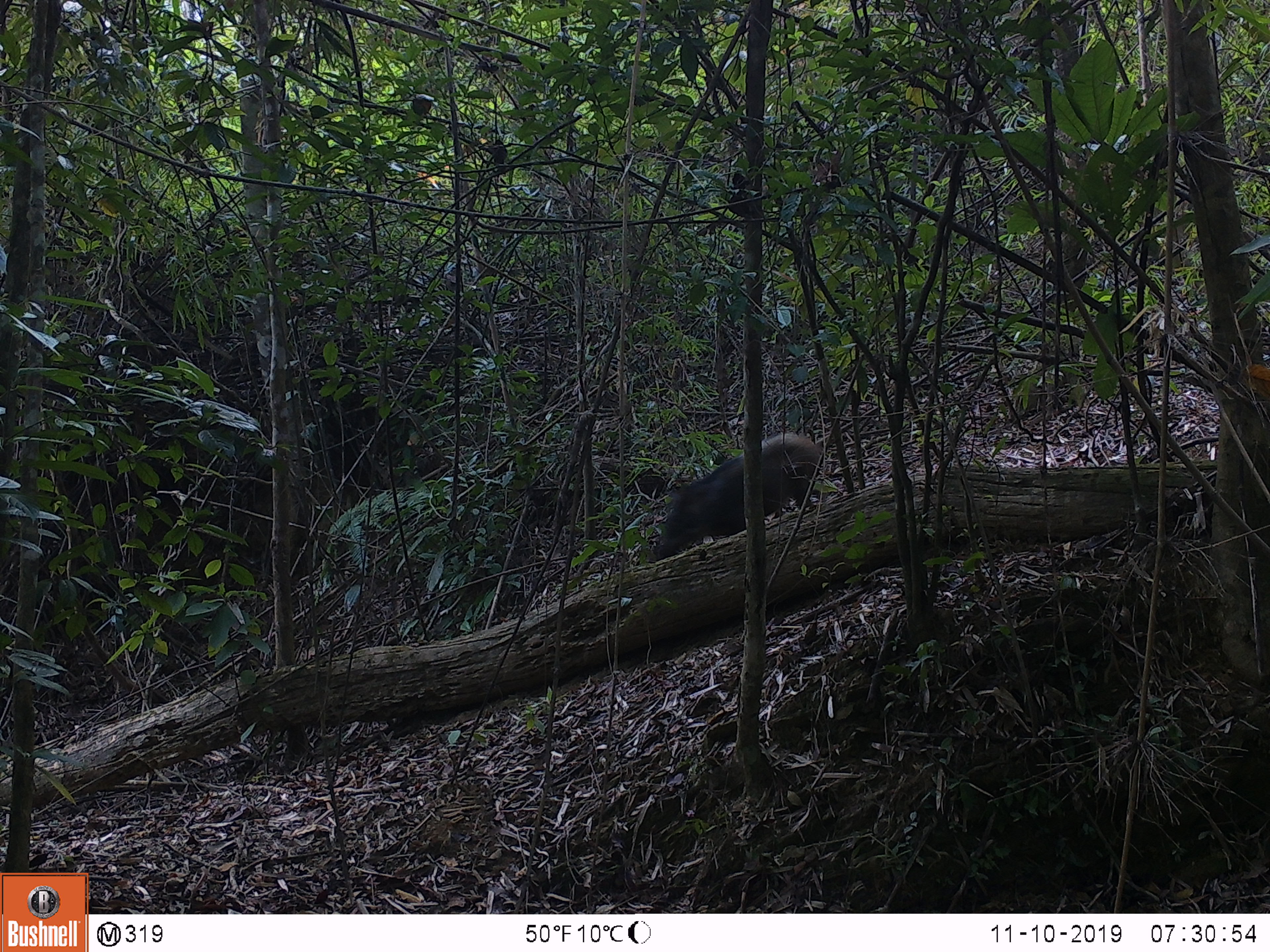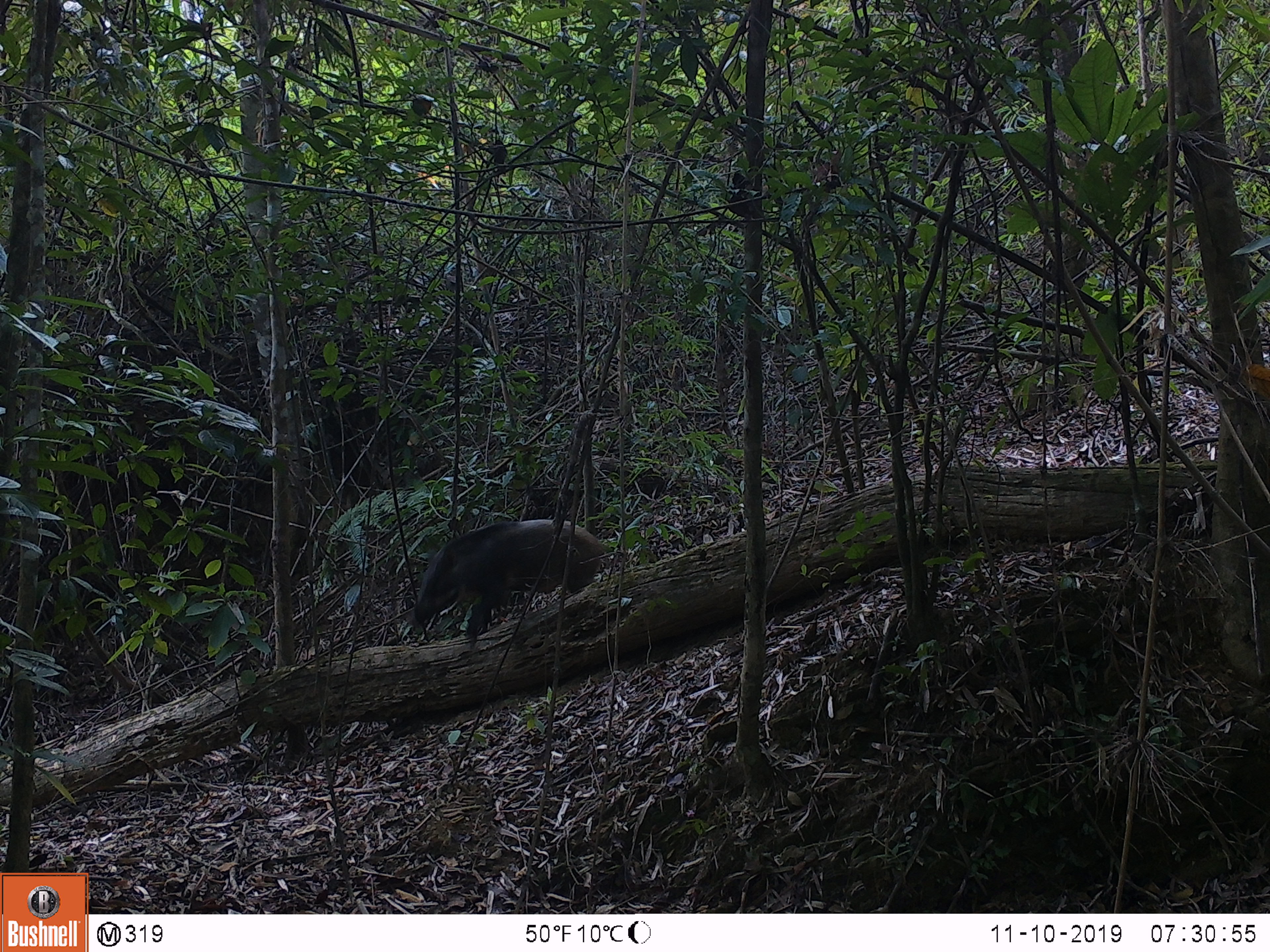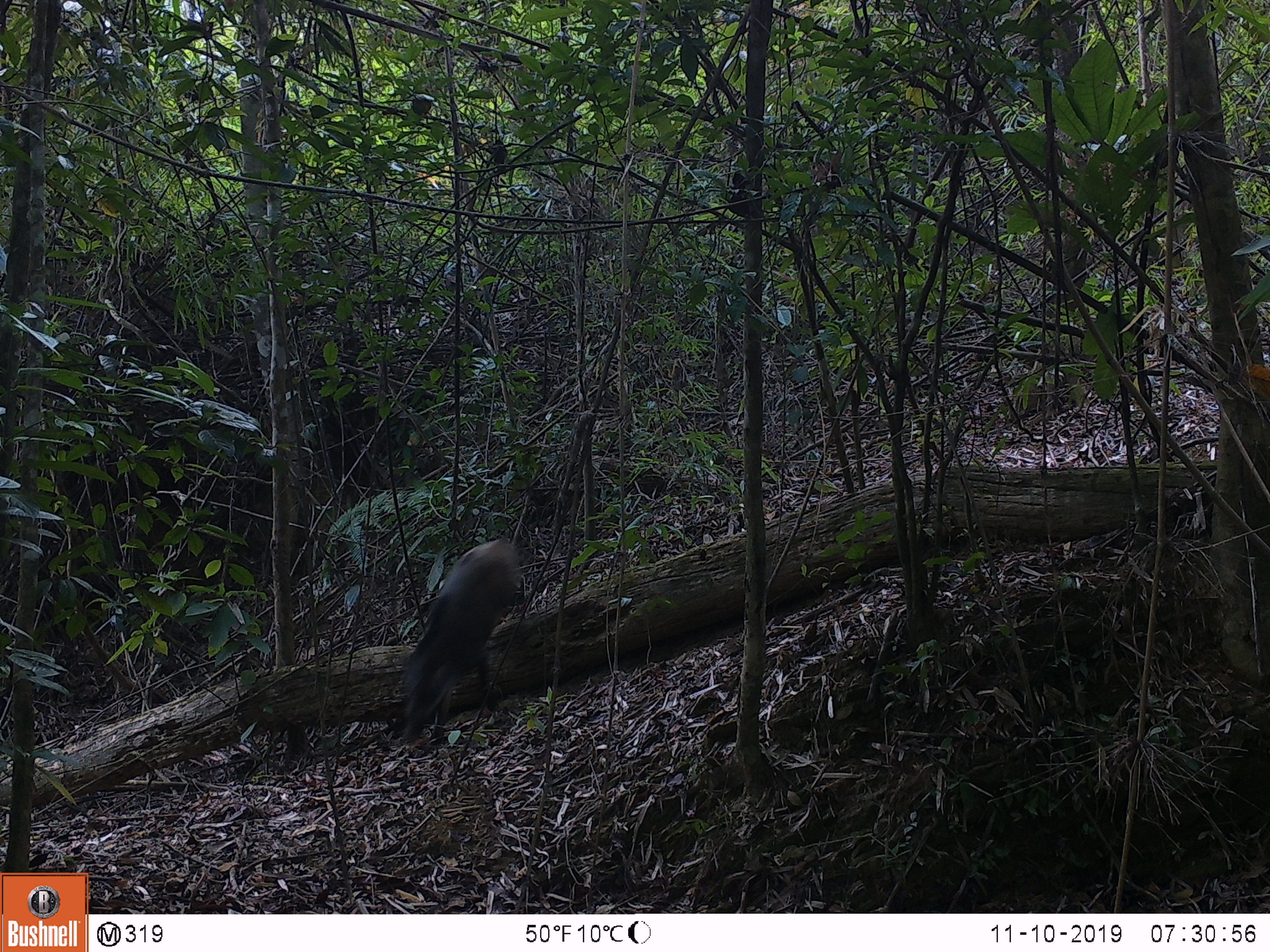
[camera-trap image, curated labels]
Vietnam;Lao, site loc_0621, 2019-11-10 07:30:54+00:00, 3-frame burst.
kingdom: Animalia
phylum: Chordata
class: Mammalia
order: Artiodactyla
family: Suidae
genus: Sus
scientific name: Sus scrofa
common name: eurasian wild pig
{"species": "eurasian wild pig (Sus scrofa)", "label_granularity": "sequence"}